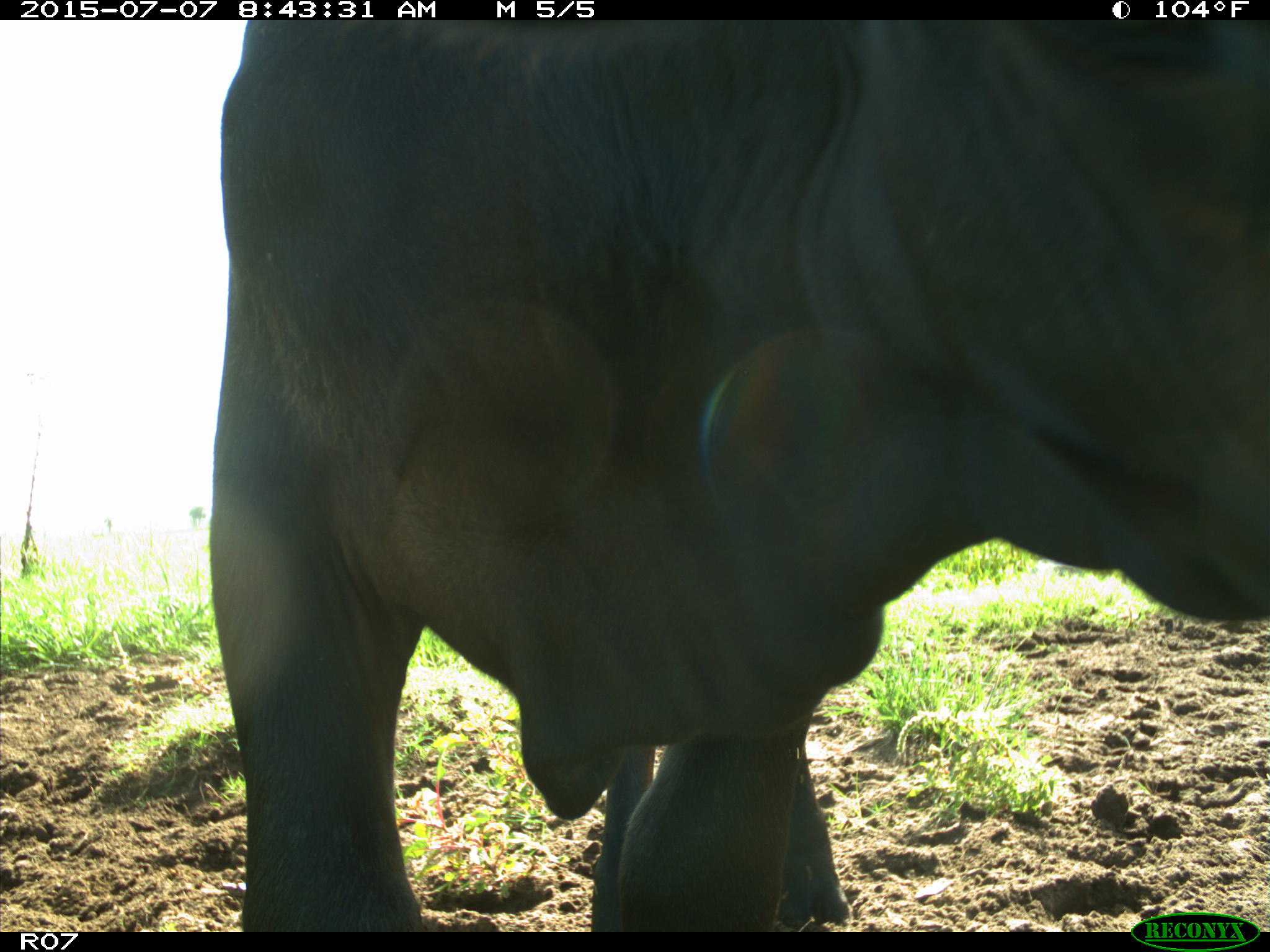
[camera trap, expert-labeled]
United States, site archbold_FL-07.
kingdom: Animalia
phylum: Chordata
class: Mammalia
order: Artiodactyla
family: Bovidae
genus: Bos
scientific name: Bos taurus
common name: domestic cow